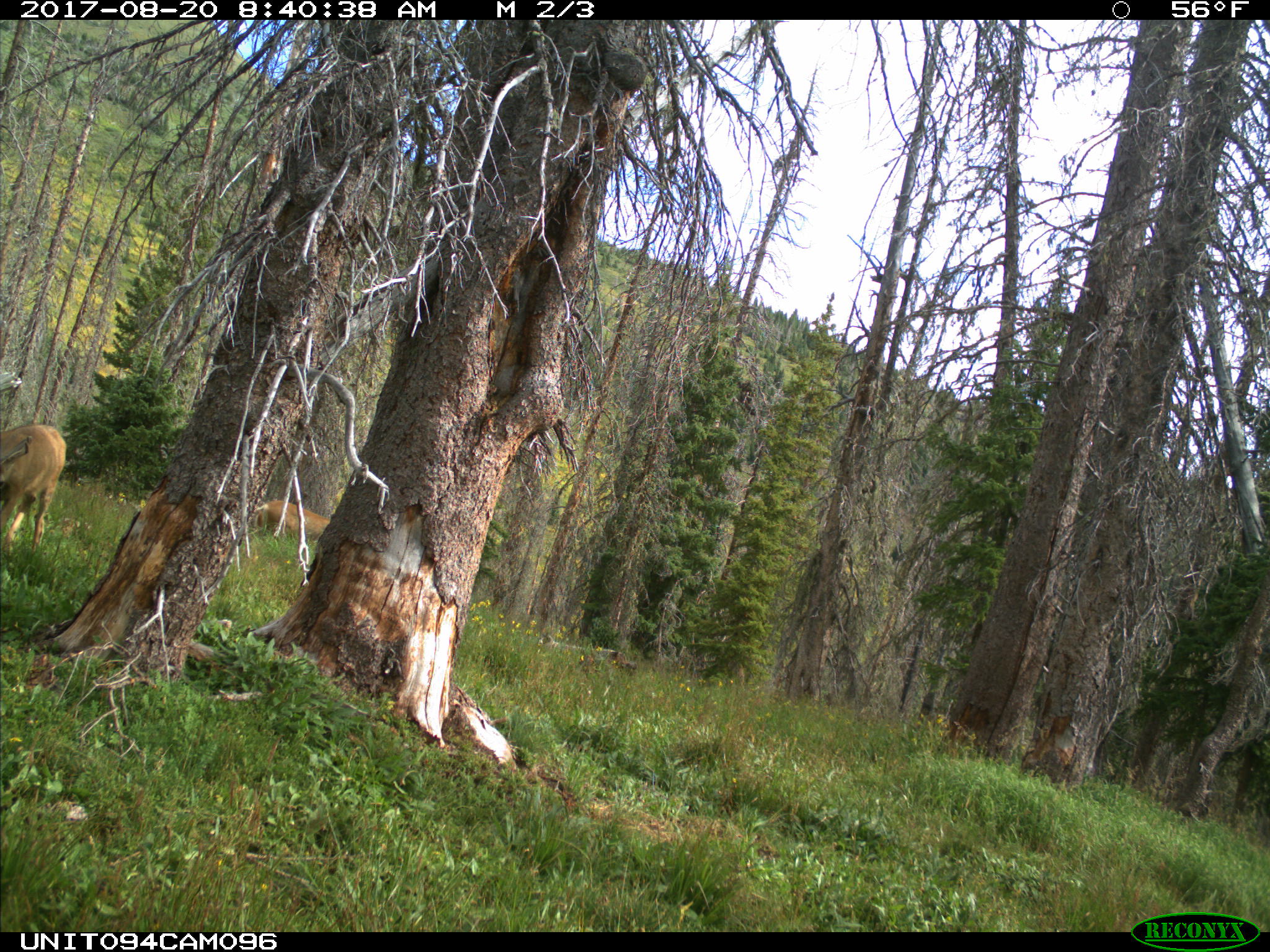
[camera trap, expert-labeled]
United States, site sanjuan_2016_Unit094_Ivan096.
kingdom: Animalia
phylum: Chordata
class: Mammalia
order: Artiodactyla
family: Cervidae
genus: Odocoileus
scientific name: Odocoileus hemionus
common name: mule deer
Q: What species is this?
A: Odocoileus hemionus (mule deer).